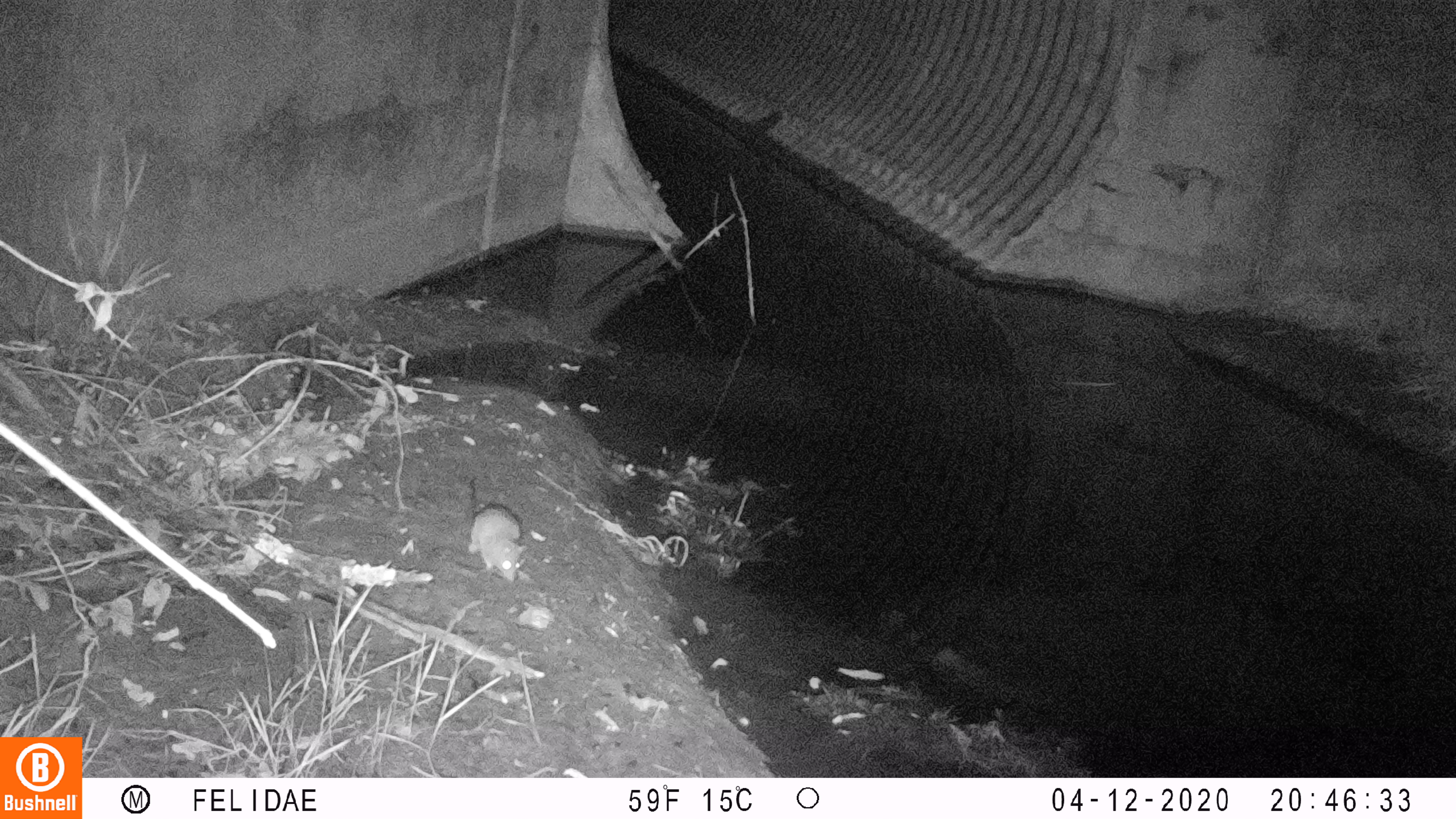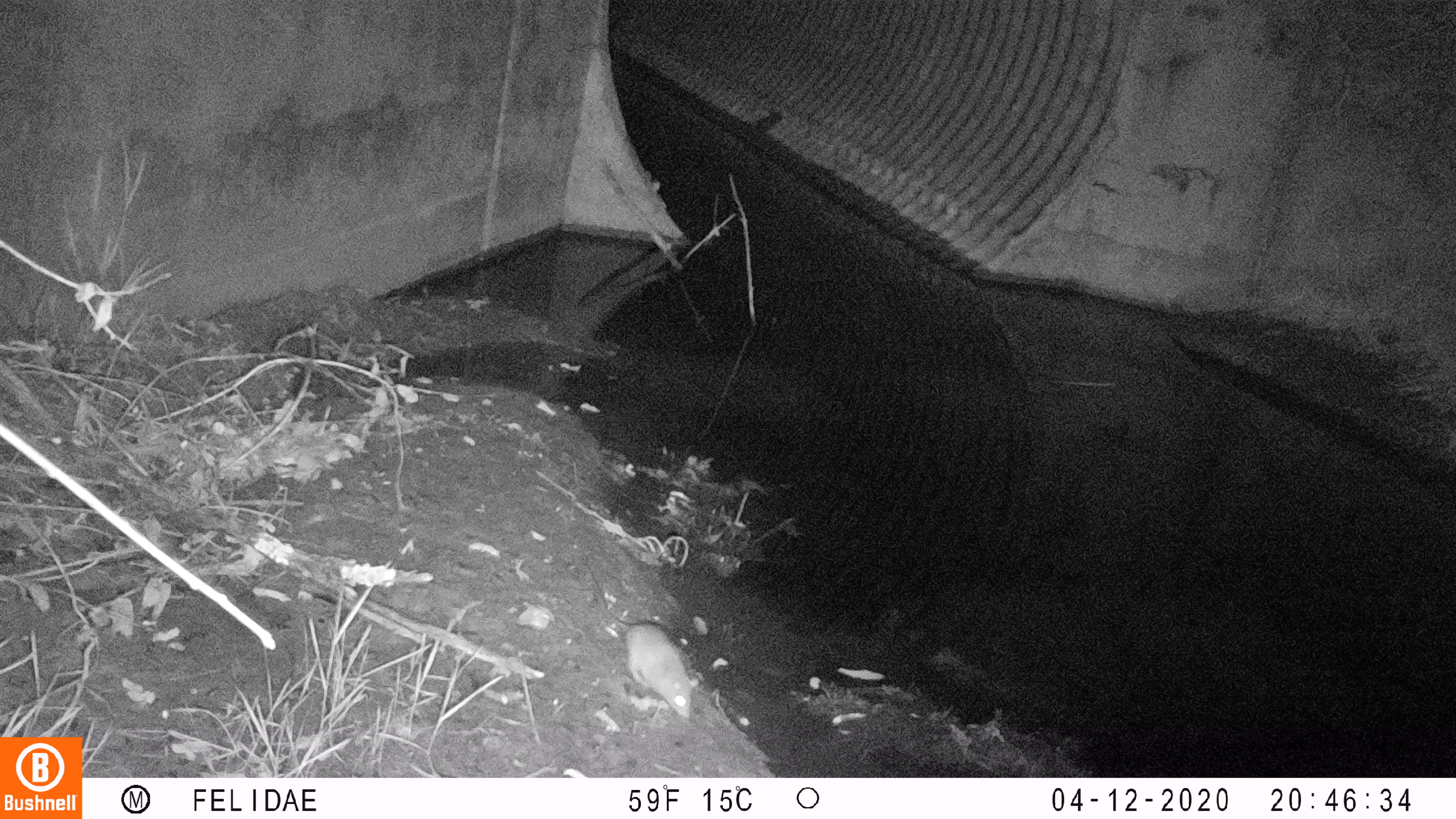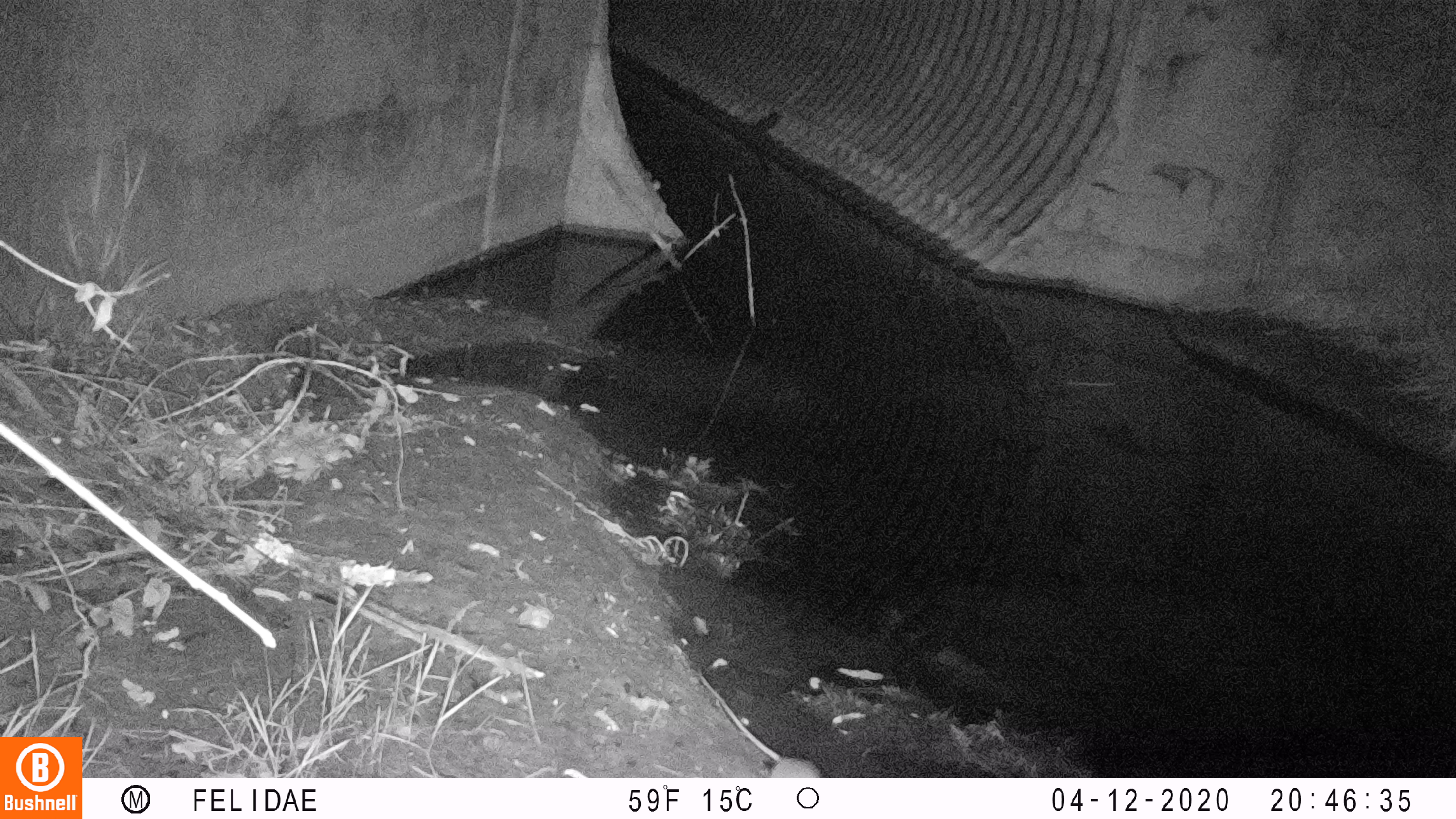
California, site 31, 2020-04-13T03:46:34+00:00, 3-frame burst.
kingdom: Animalia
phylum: Chordata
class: Mammalia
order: Rodentia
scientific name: Rodentia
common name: mouse or rat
Mouse or rat (Rodentia).